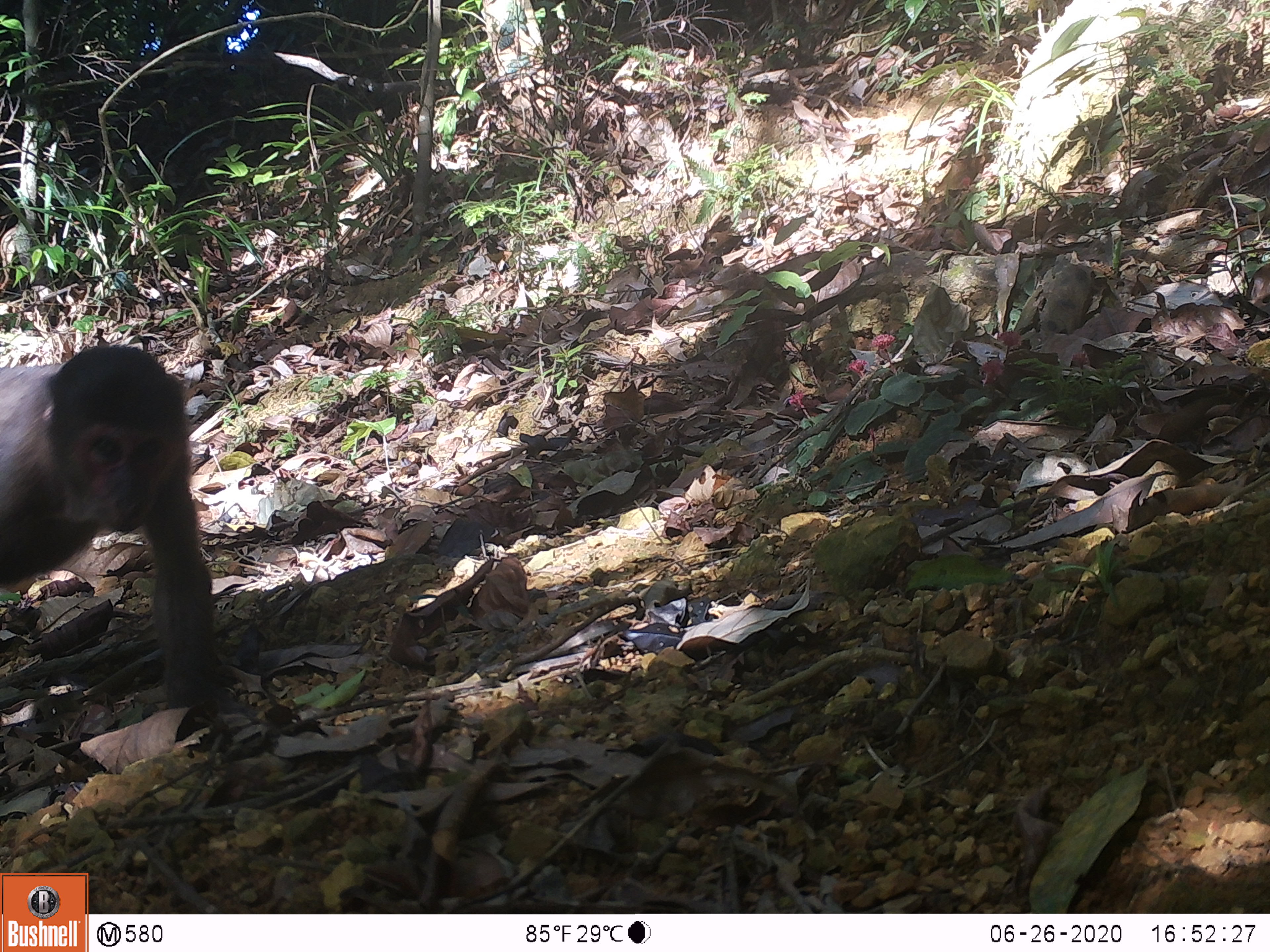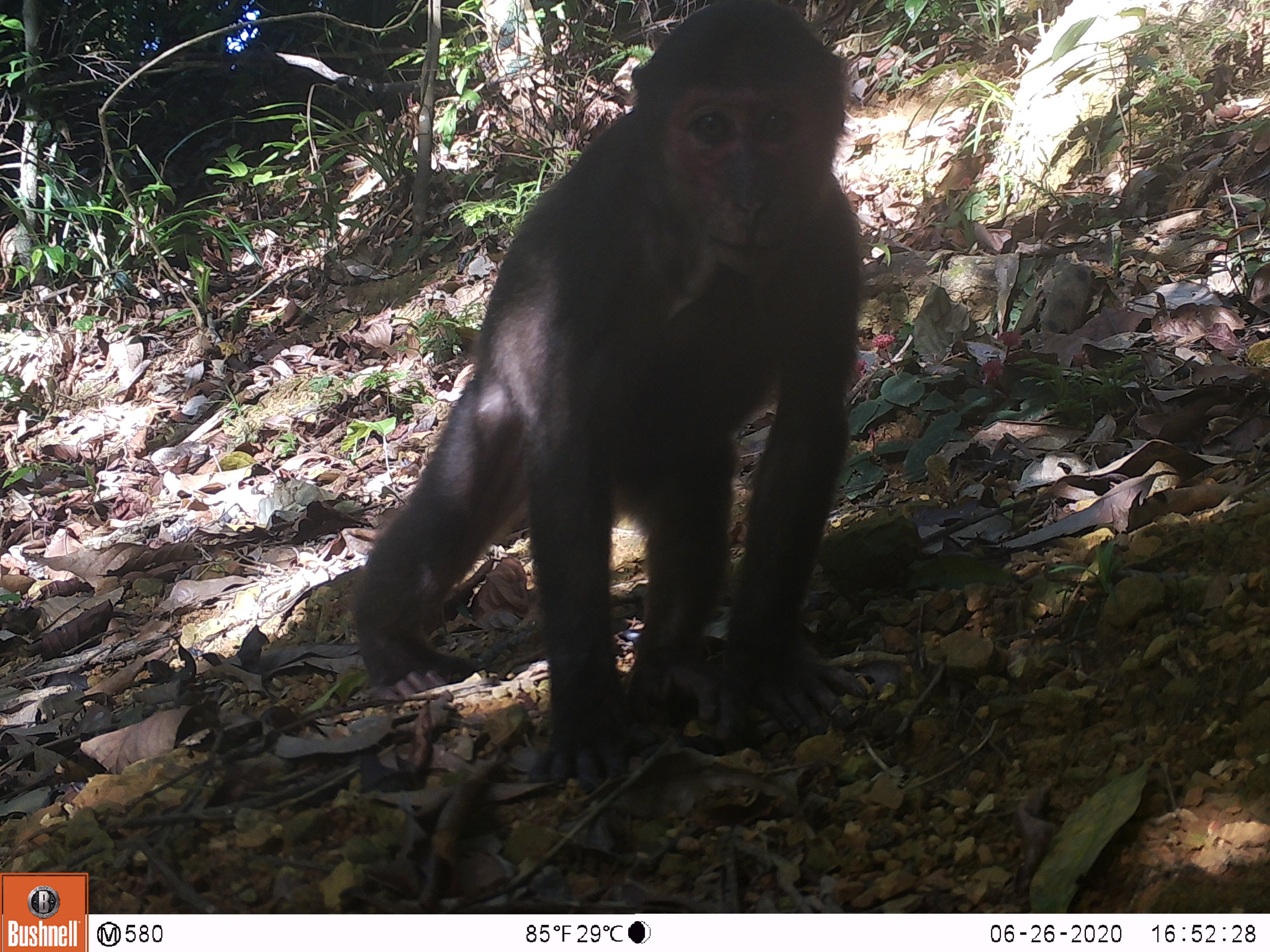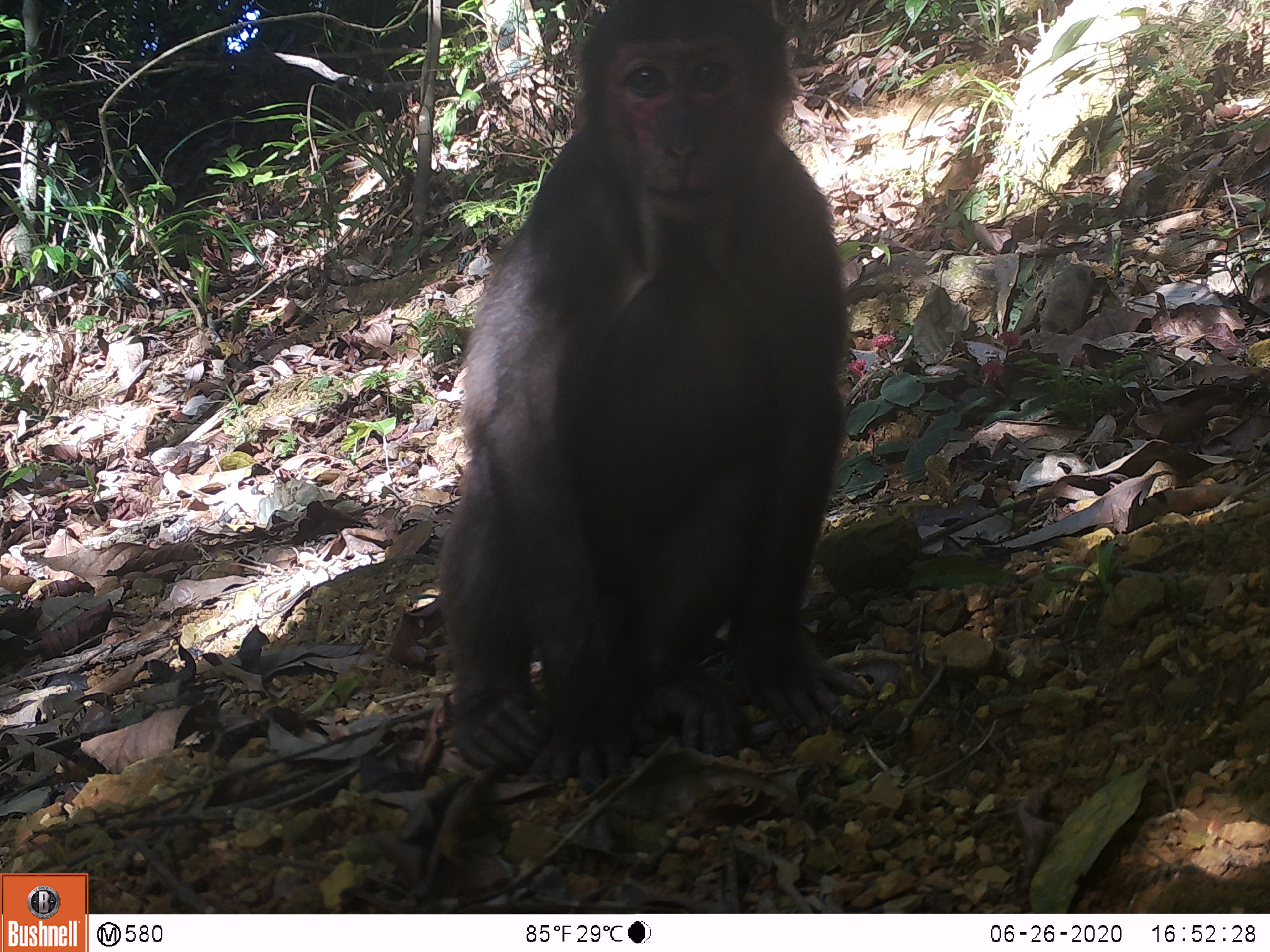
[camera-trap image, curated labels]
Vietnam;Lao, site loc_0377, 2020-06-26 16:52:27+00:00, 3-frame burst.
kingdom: Animalia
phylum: Chordata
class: Mammalia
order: Primates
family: Cercopithecidae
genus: Macaca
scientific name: Macaca arctoides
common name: stump-tailed macaque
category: stump tailed macaque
Stump tailed macaque (stump-tailed macaque) (Macaca arctoides). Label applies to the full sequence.